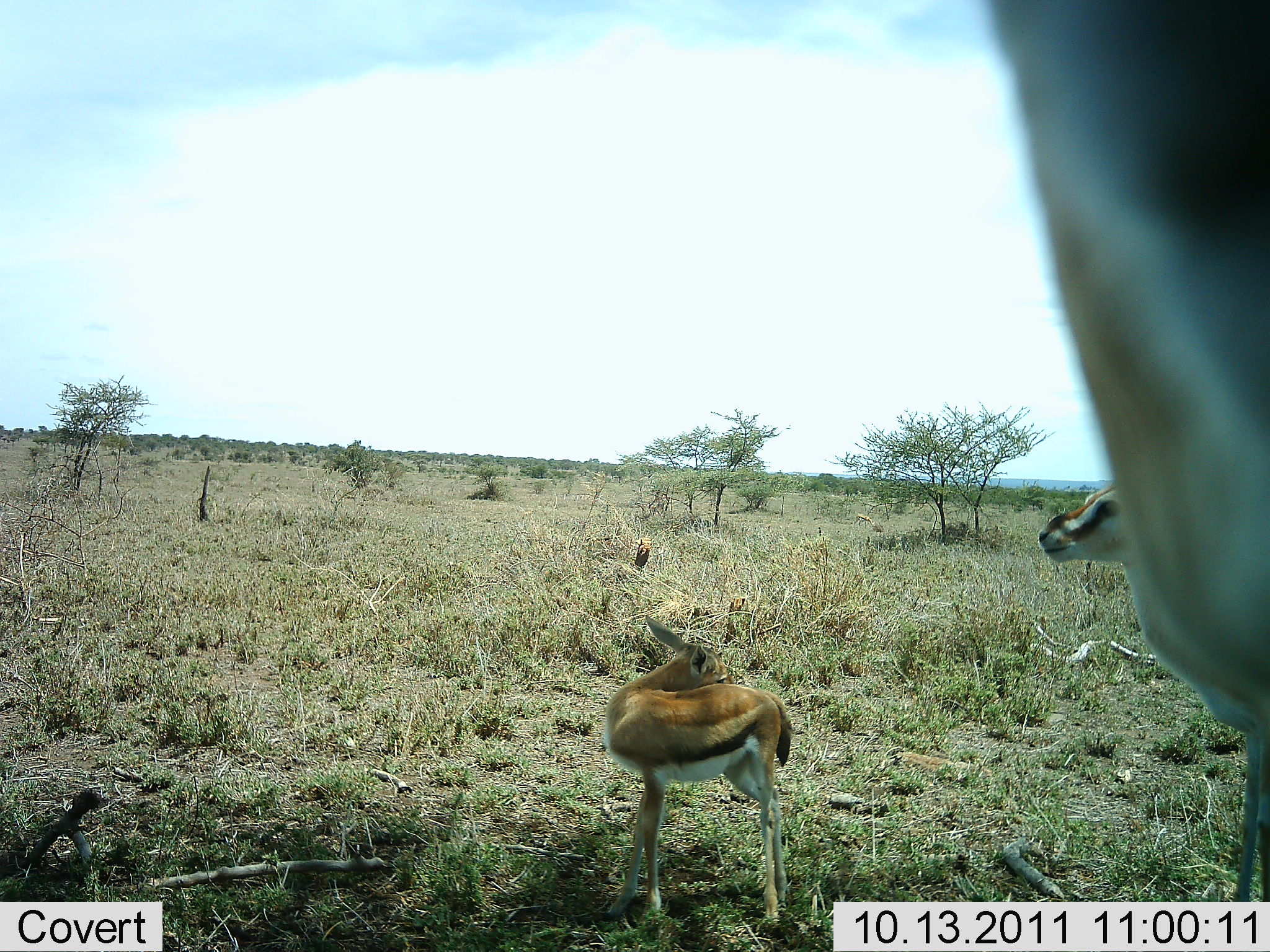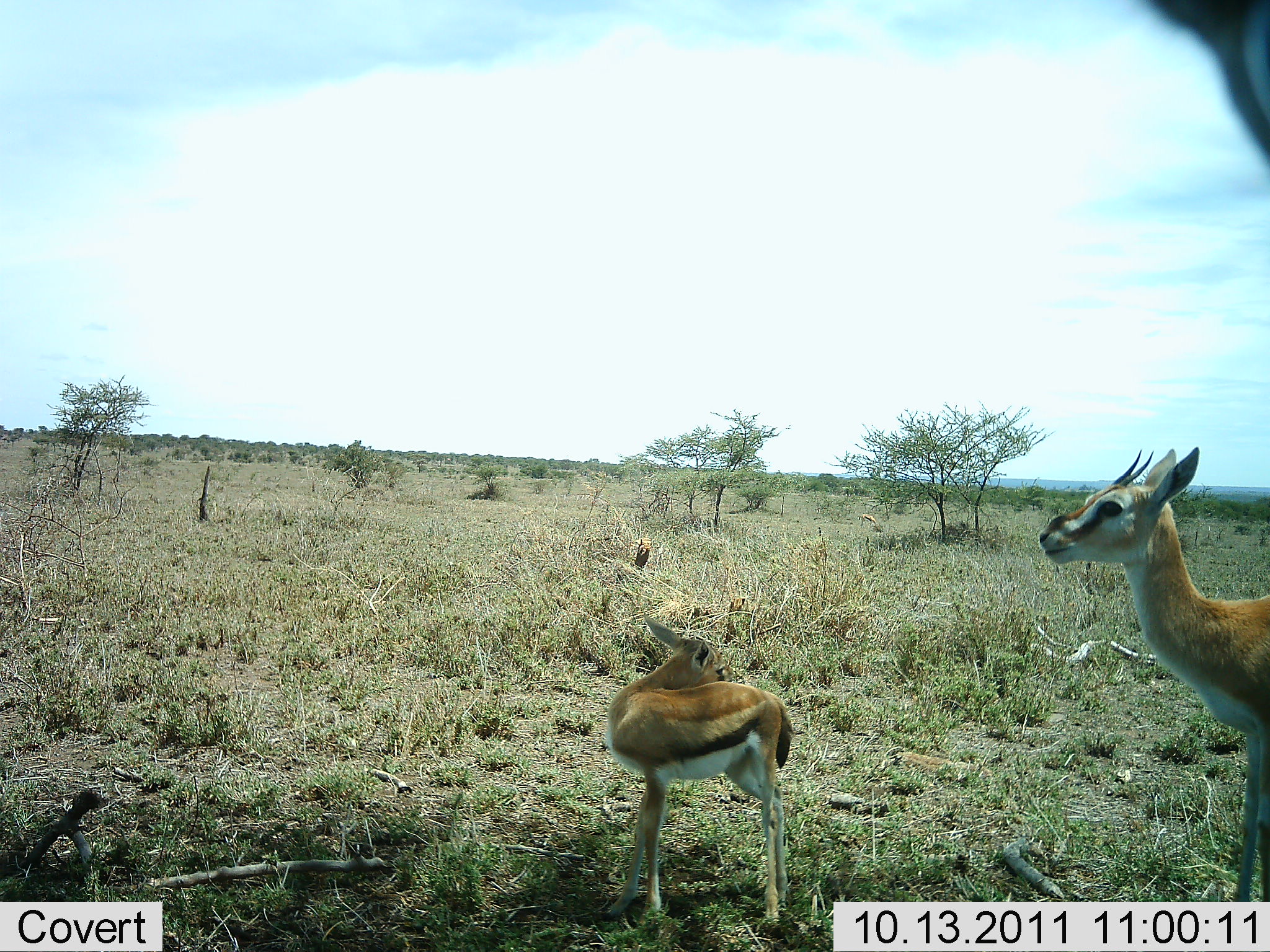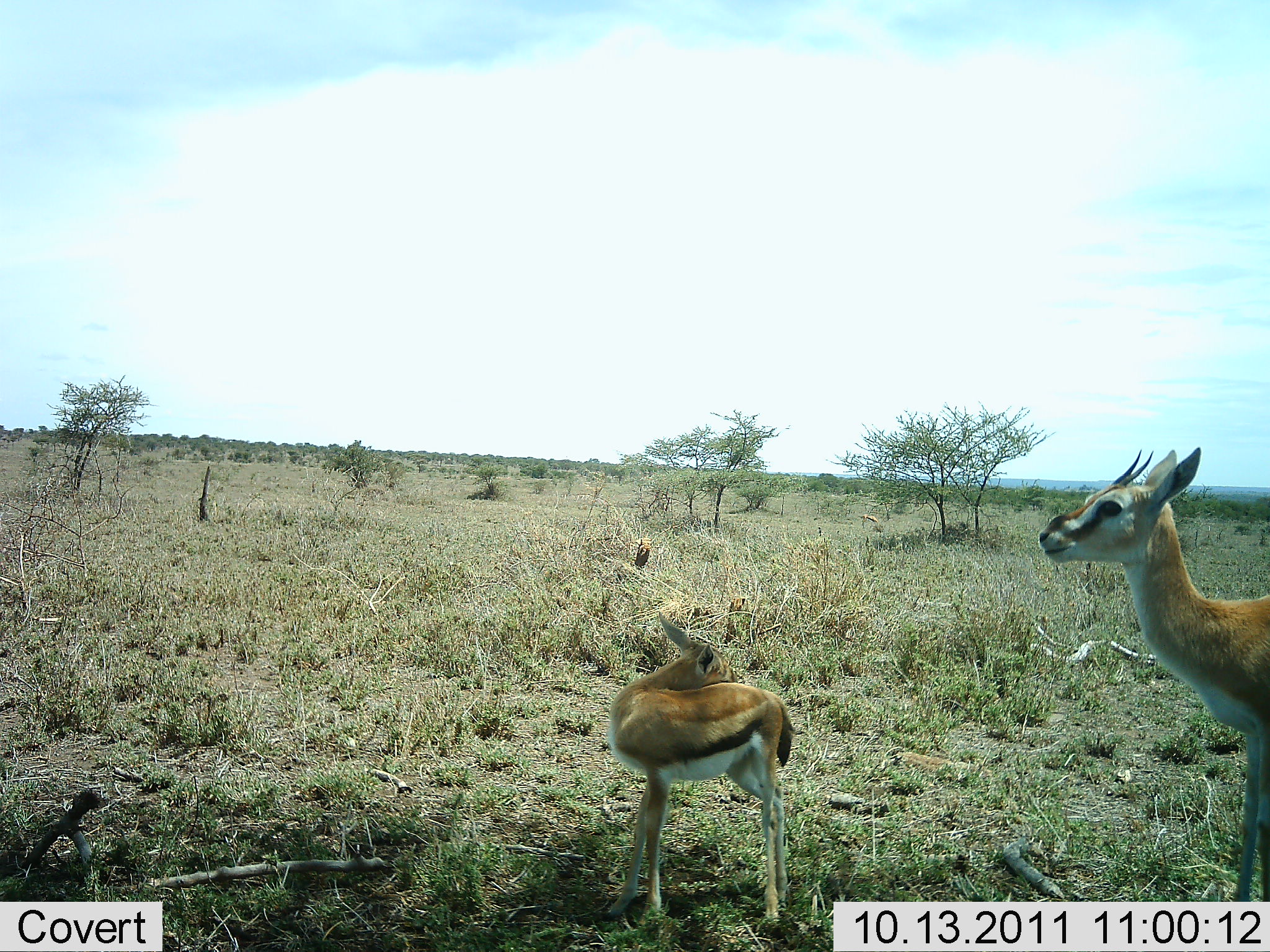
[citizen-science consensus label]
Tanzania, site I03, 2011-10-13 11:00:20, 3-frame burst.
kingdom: Animalia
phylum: Chordata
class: Mammalia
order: Artiodactyla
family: Bovidae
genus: Eudorcas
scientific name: Eudorcas thomsonii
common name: thomson's gazelle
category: gazellethomsons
Gazellethomsons (thomson's gazelle) (Eudorcas thomsonii), count 3. Behavior (volunteer vote fractions): standing 100%, resting 0%, moving 17%, interacting 8%. Young present (vote fraction): 83%. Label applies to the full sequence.